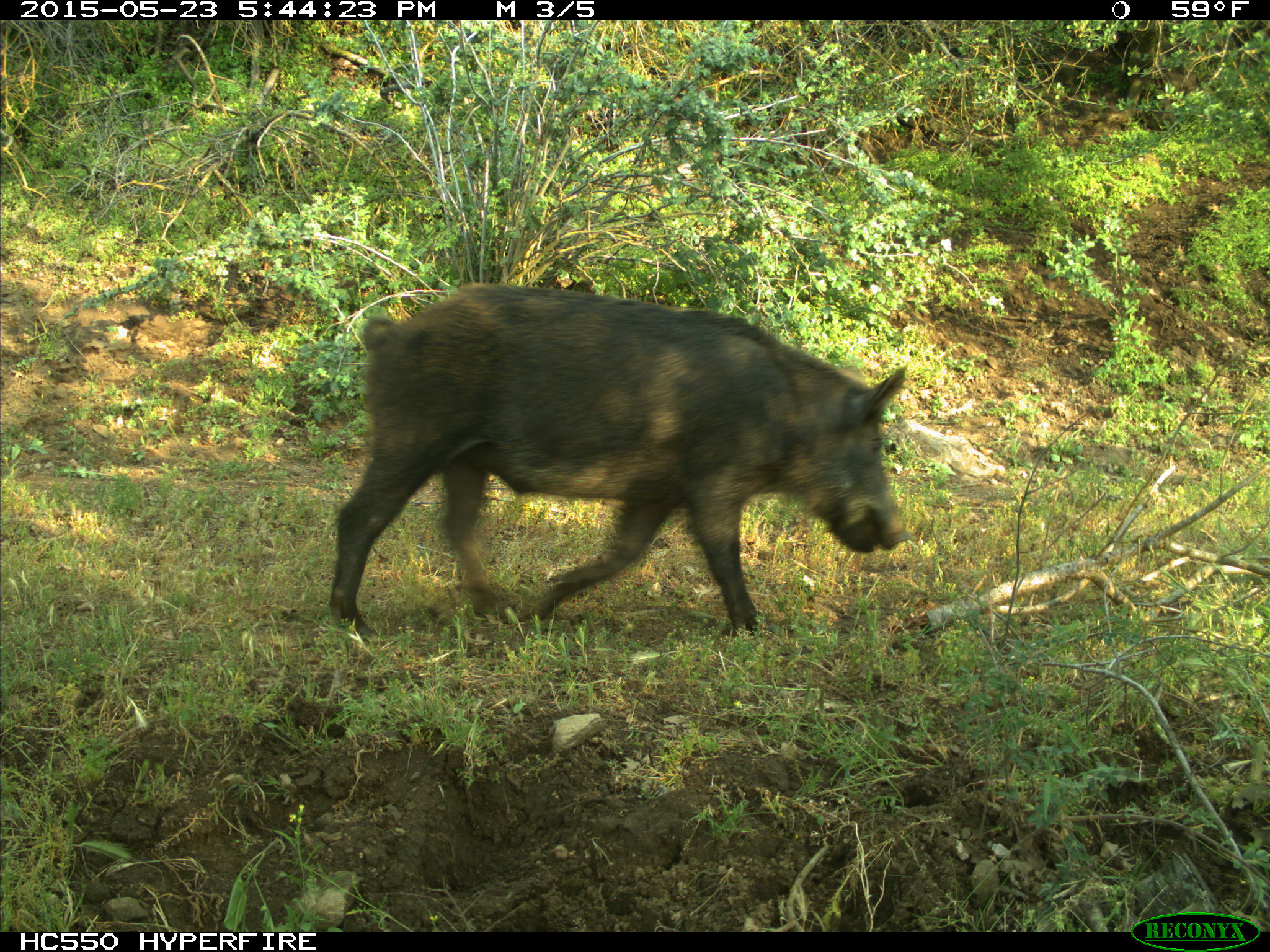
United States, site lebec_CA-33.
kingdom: Animalia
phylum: Chordata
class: Mammalia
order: Artiodactyla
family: Suidae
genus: Sus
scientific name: Sus scrofa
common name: wild boar